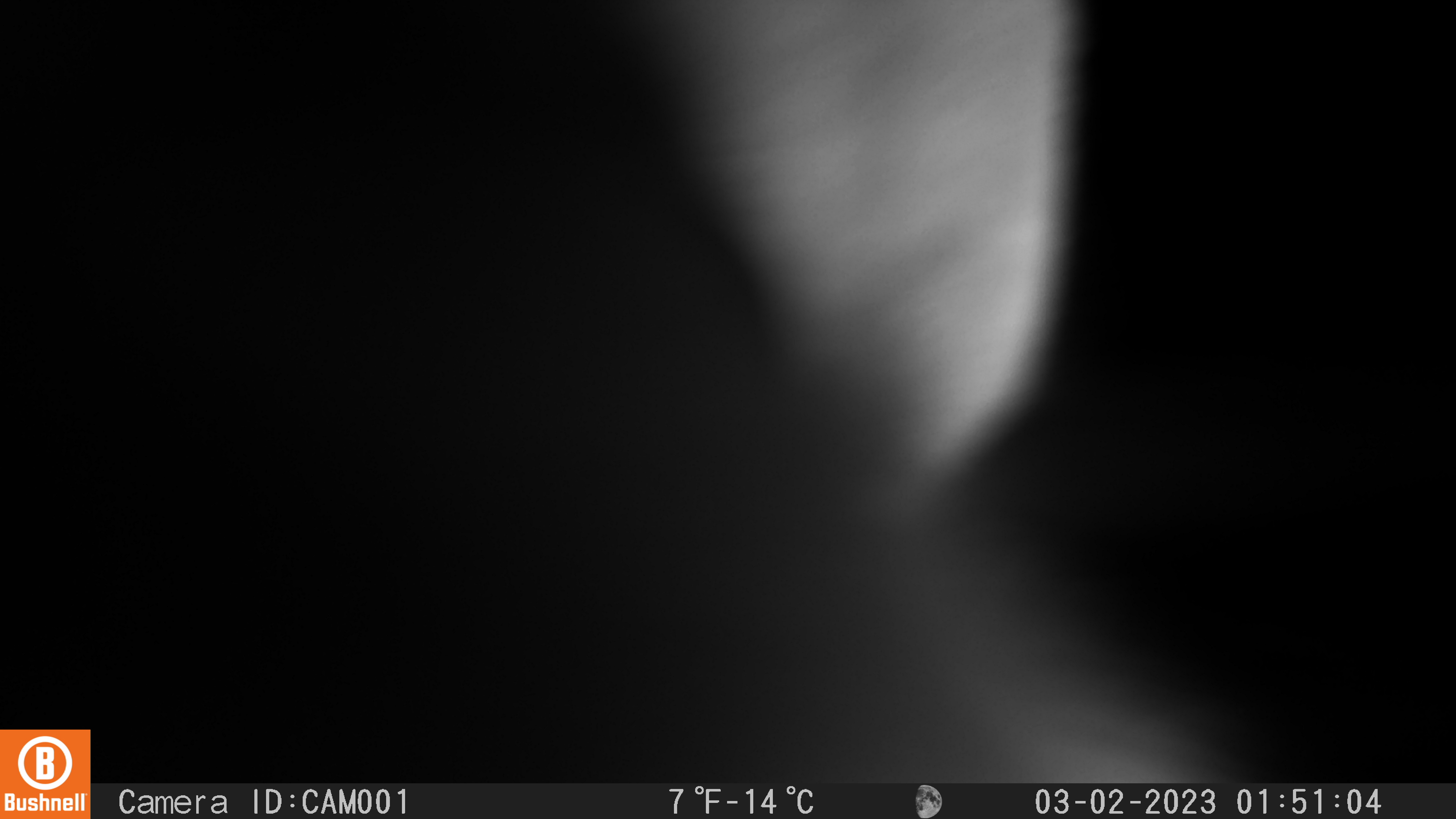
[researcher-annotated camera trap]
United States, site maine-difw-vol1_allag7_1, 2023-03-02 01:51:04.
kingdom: Animalia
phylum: Chordata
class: Mammalia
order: Lagomorpha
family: Leporidae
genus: Lepus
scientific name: Lepus americanus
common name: snowshoe hare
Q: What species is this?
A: Snowshoe hare (Lepus americanus).